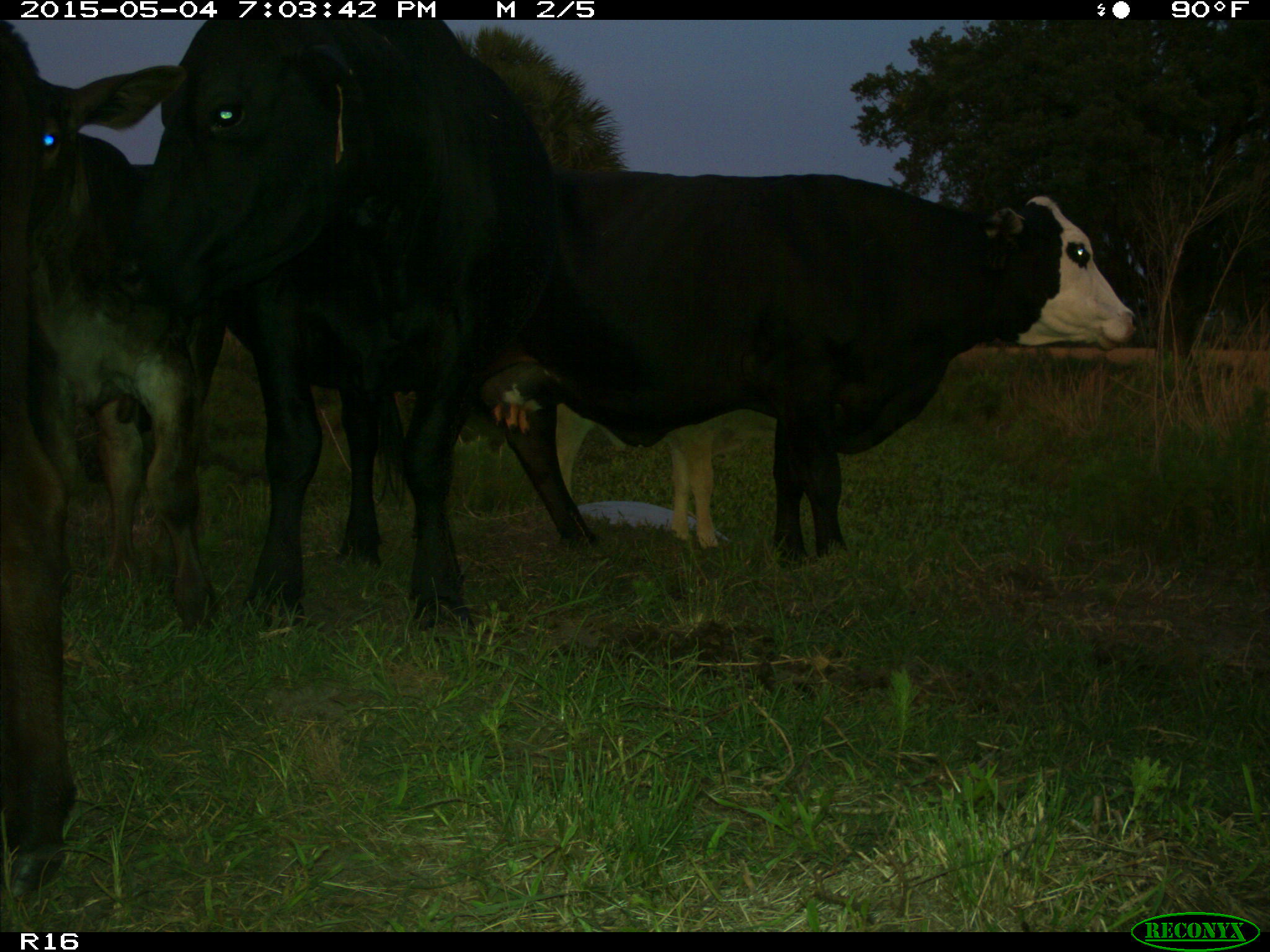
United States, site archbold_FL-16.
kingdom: Animalia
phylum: Chordata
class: Mammalia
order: Artiodactyla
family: Bovidae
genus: Bos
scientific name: Bos taurus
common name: domestic cow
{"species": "Bos taurus (domestic cow)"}